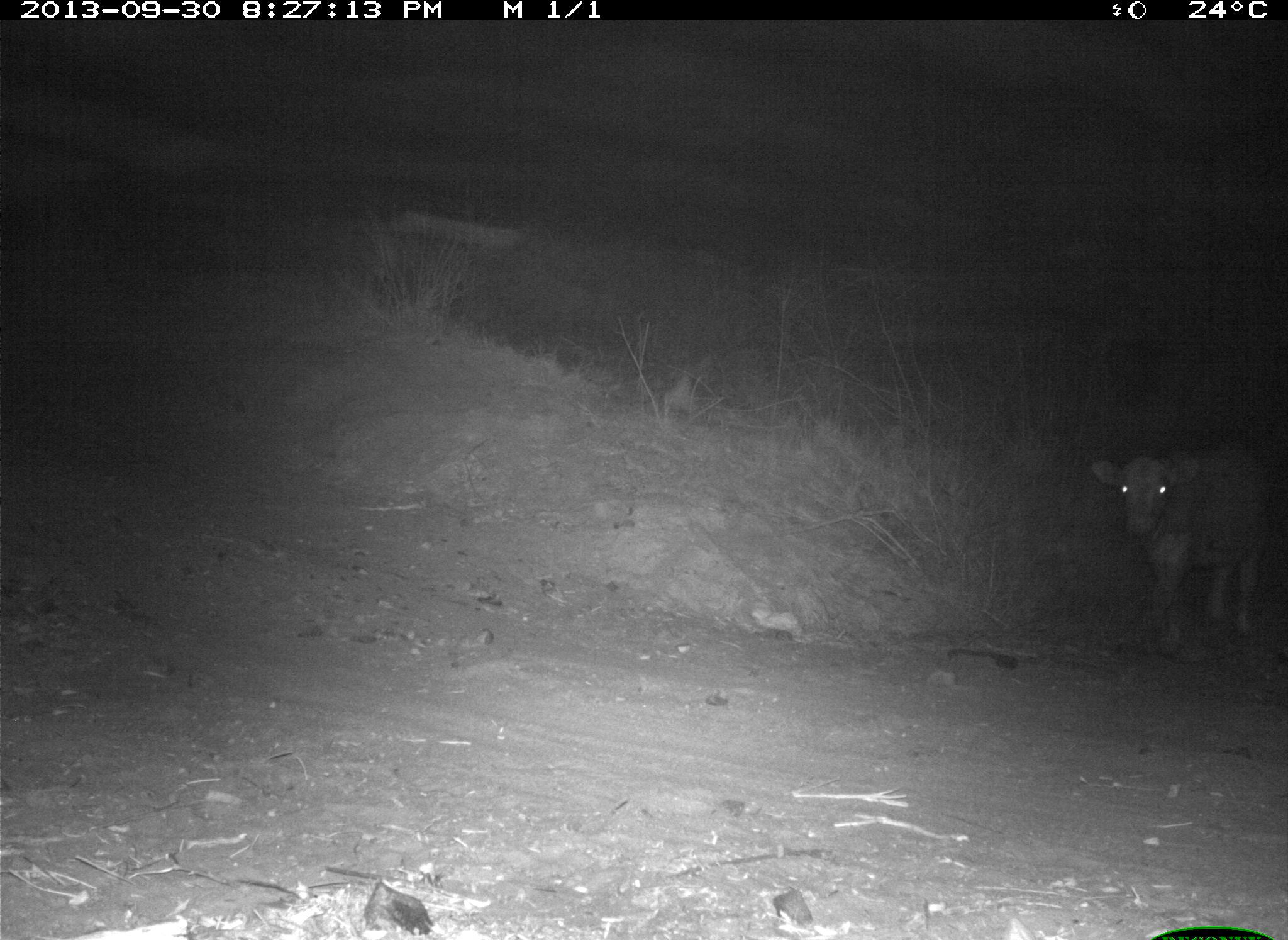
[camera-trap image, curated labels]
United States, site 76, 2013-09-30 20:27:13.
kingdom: Animalia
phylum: Chordata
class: Mammalia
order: Artiodactyla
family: Bovidae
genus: Bos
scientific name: Bos taurus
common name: cow